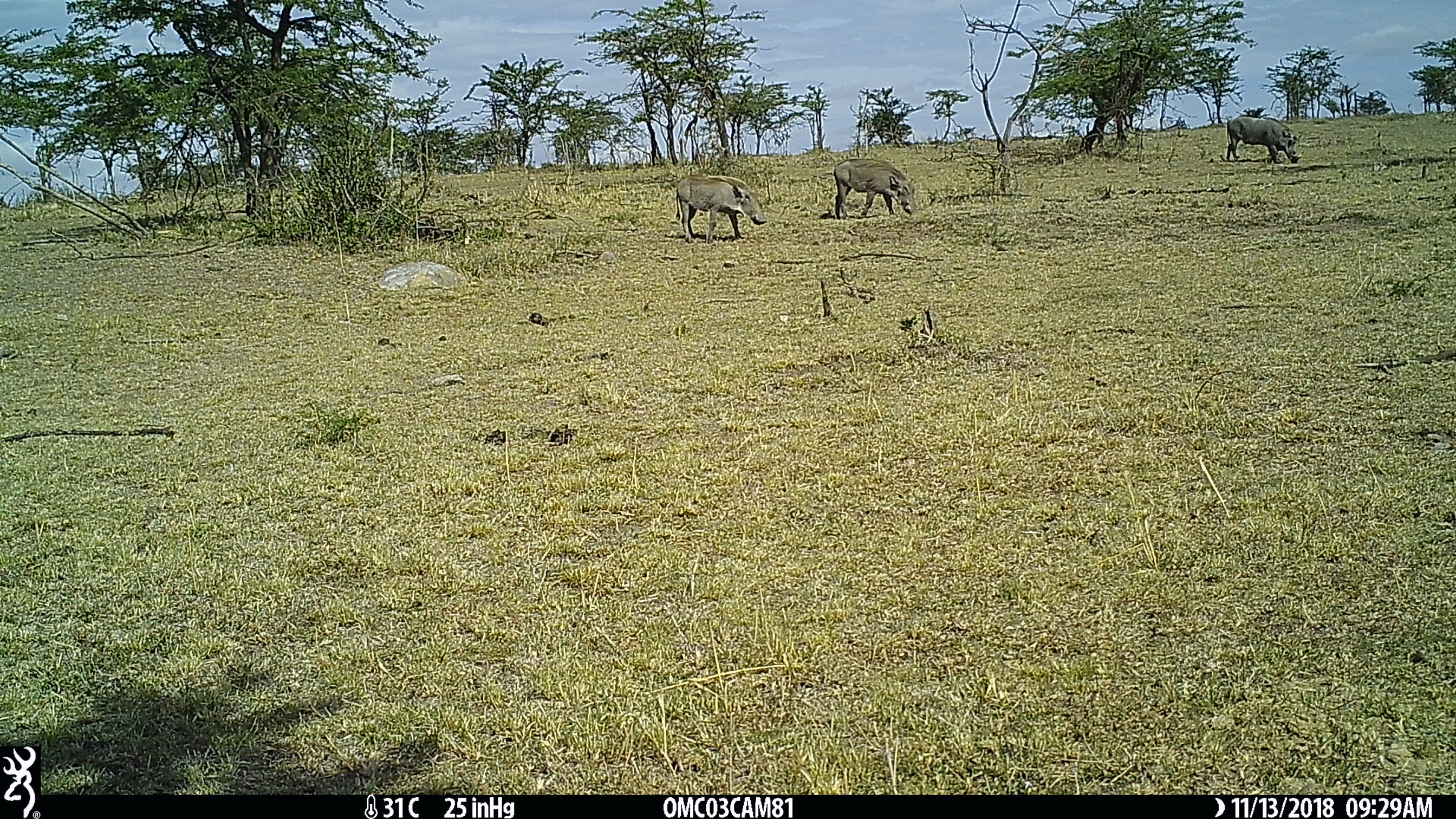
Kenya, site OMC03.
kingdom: Animalia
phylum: Chordata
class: Mammalia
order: Artiodactyla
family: Suidae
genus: Phacochoerus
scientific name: Phacochoerus africanus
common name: common warthog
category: warthog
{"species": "warthog (common warthog) (Phacochoerus africanus)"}